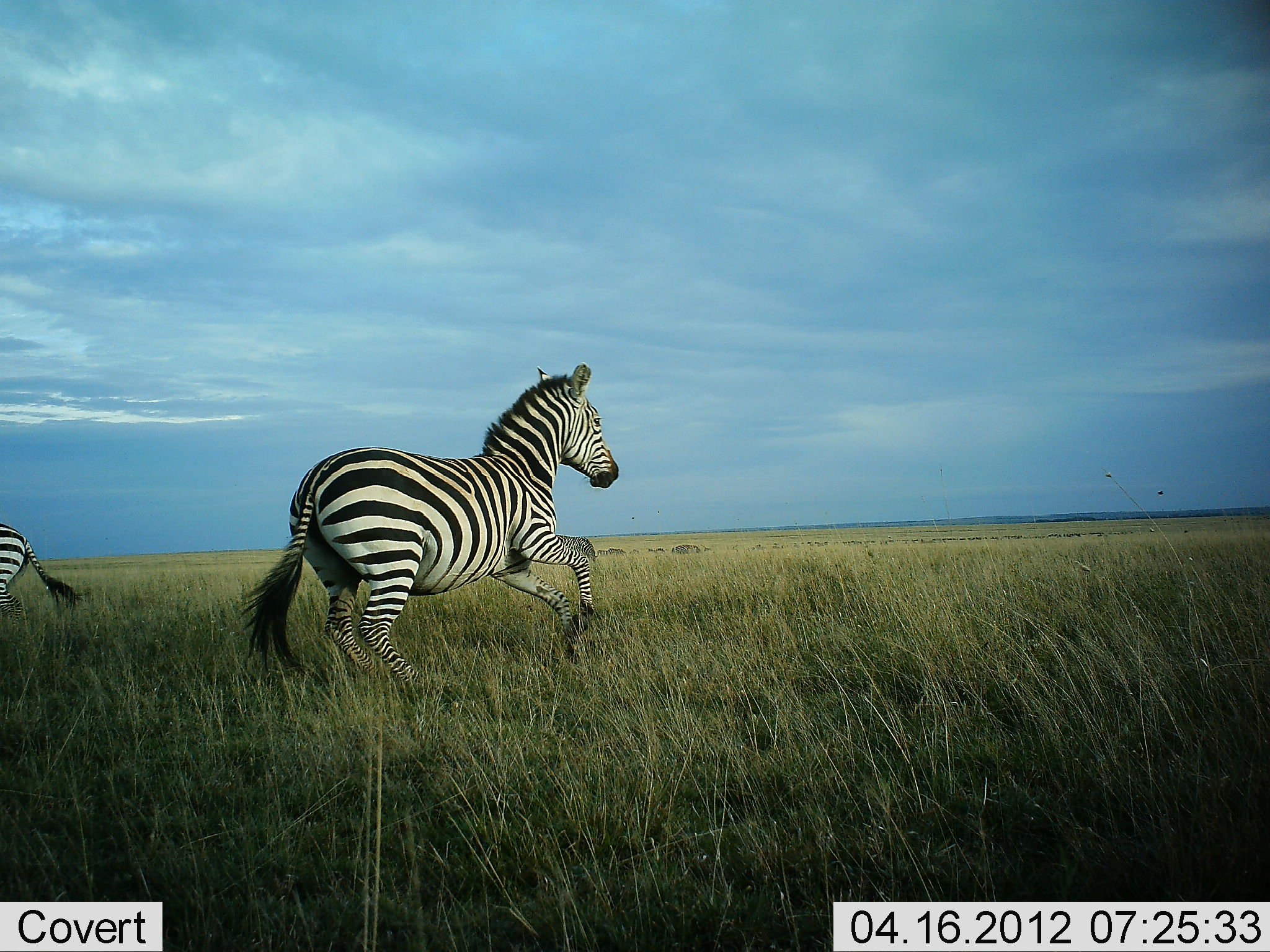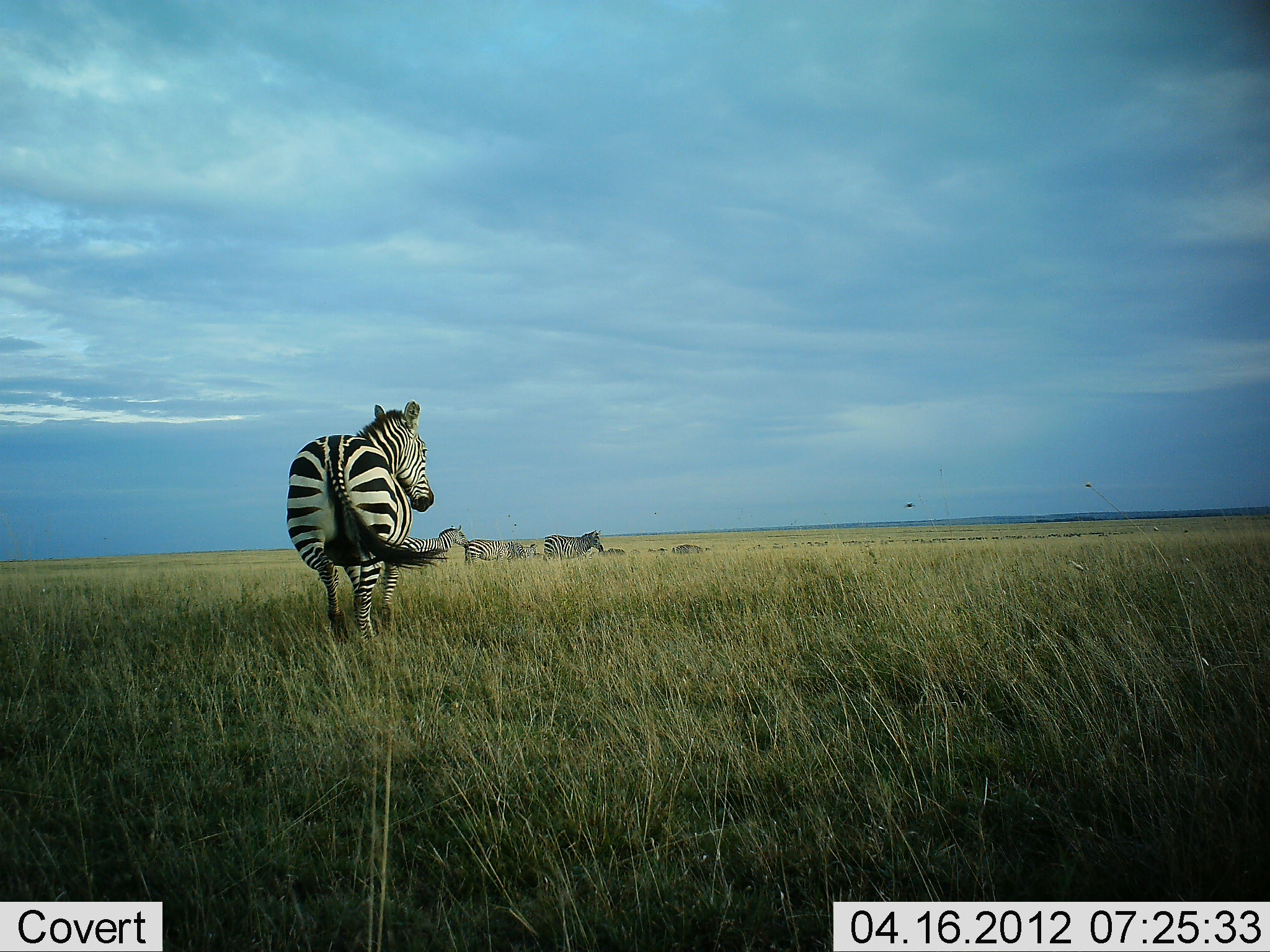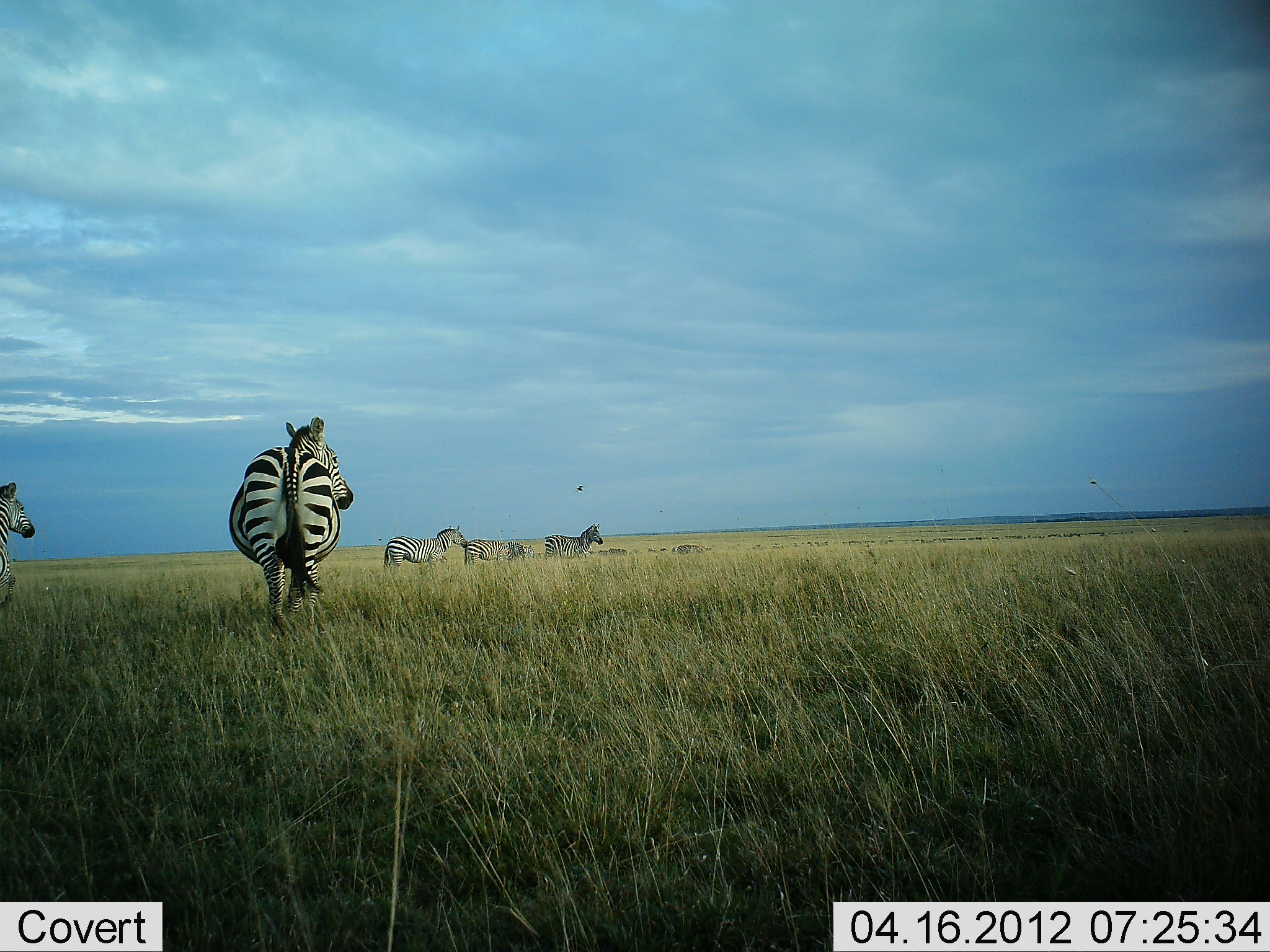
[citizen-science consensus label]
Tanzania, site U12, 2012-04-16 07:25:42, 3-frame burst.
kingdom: Animalia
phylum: Chordata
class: Mammalia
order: Perissodactyla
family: Equidae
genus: Equus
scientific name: Equus quagga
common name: plains zebra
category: zebra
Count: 5.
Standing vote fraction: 68%.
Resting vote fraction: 9%.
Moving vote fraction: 68%.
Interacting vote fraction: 18%.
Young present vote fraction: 0%.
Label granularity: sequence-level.